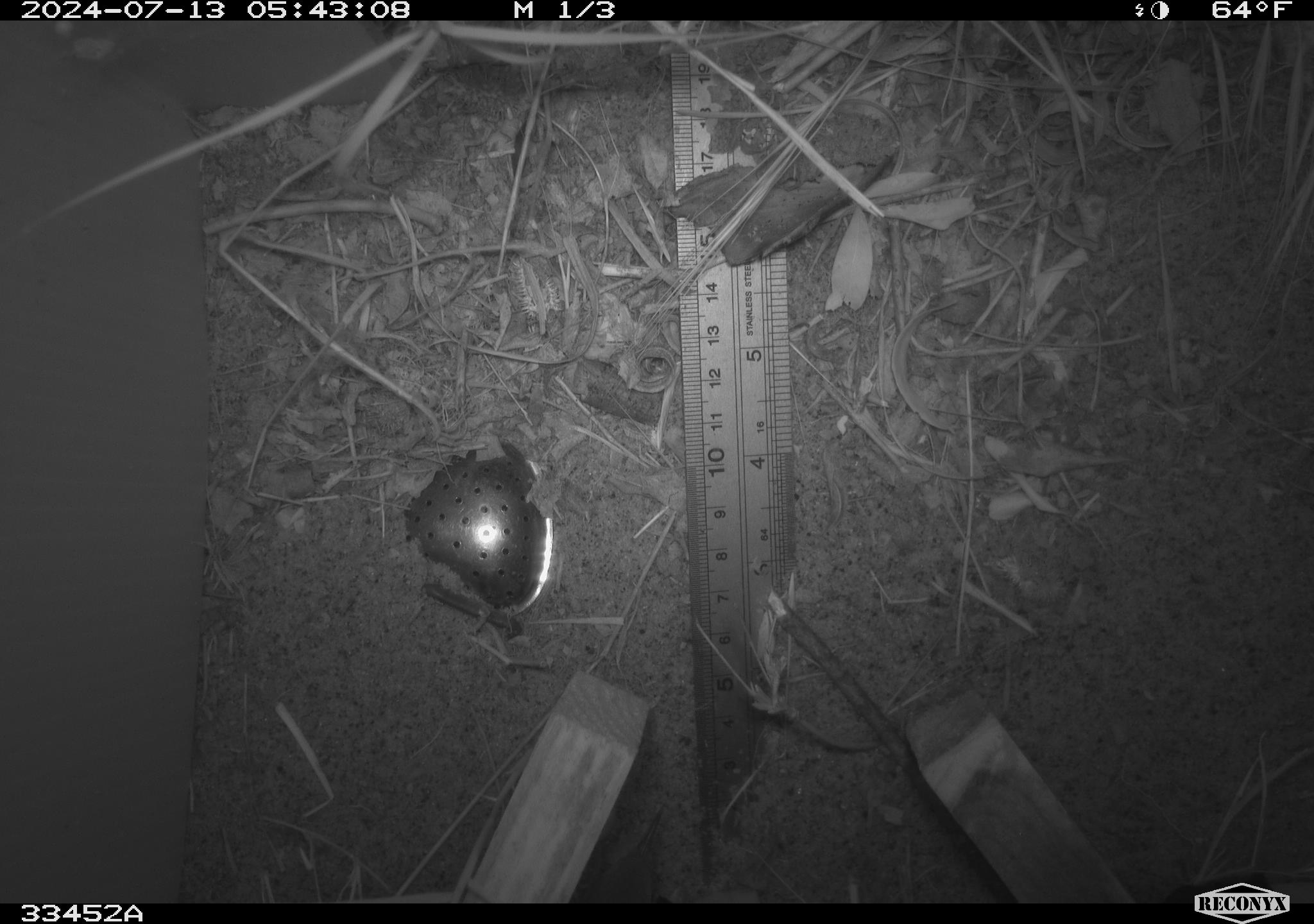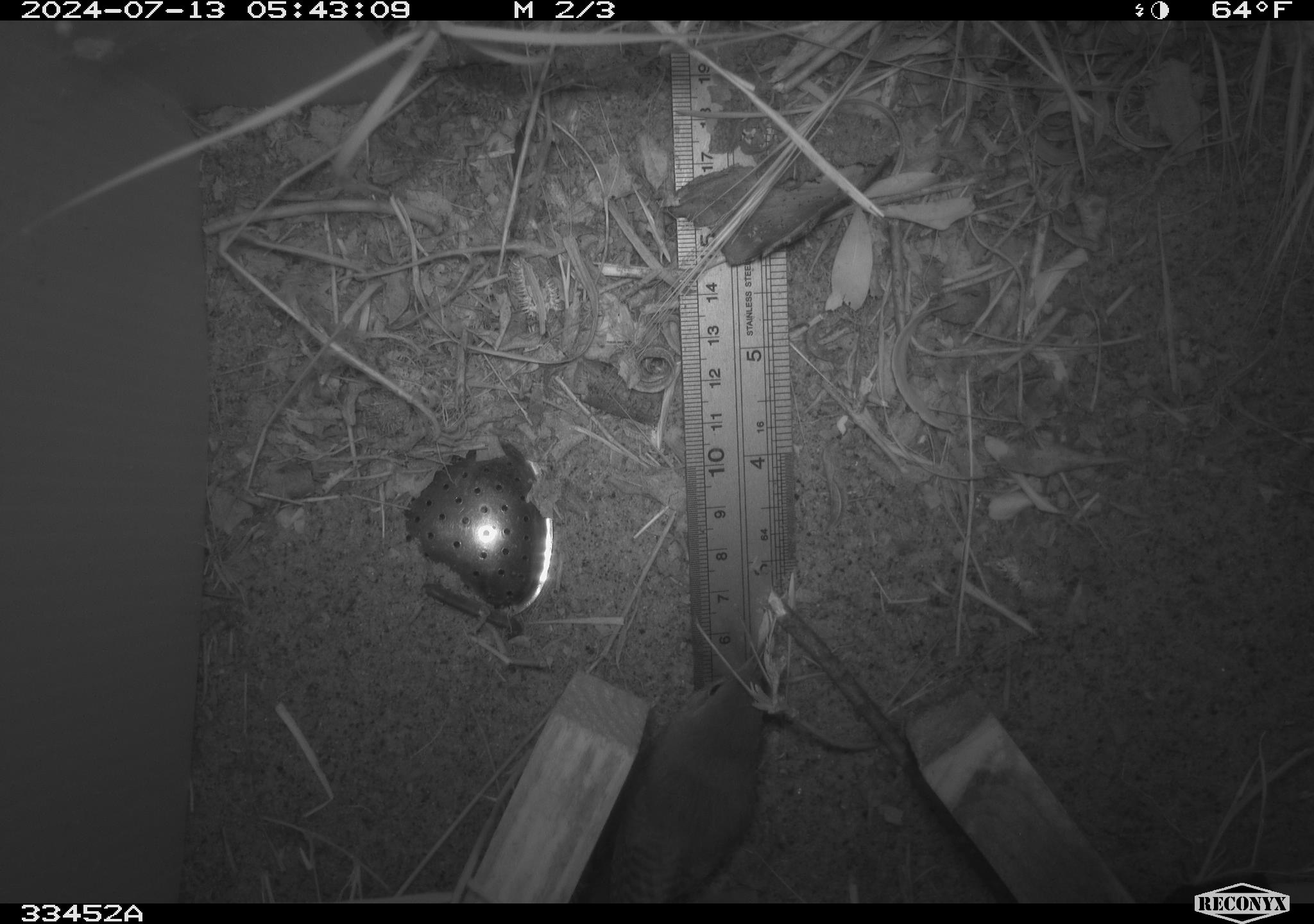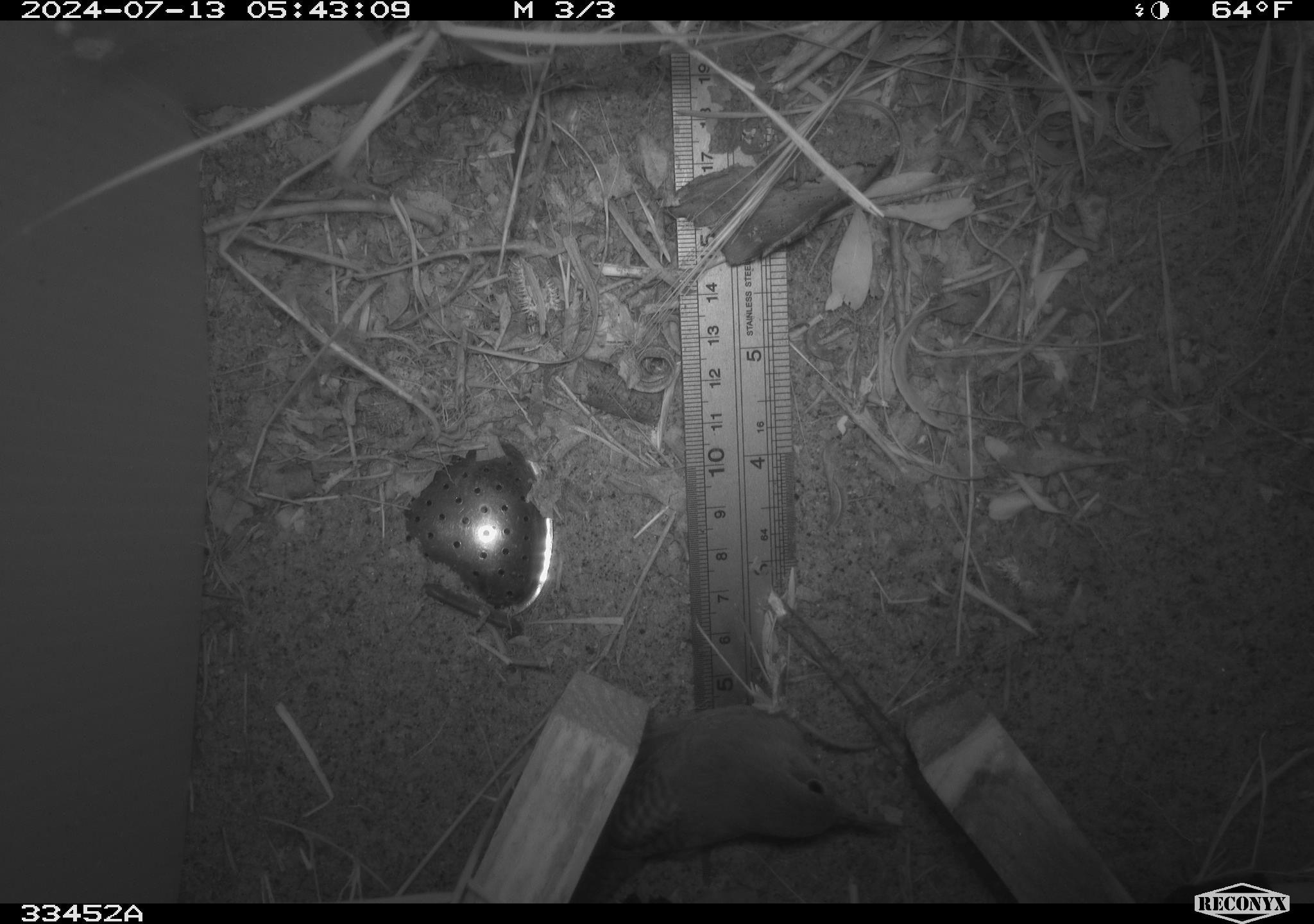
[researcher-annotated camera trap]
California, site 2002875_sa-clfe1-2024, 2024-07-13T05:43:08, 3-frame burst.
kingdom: Animalia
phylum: Chordata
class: Aves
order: Passeriformes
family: Troglodytidae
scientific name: Troglodytidae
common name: wren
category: troglodytidae family